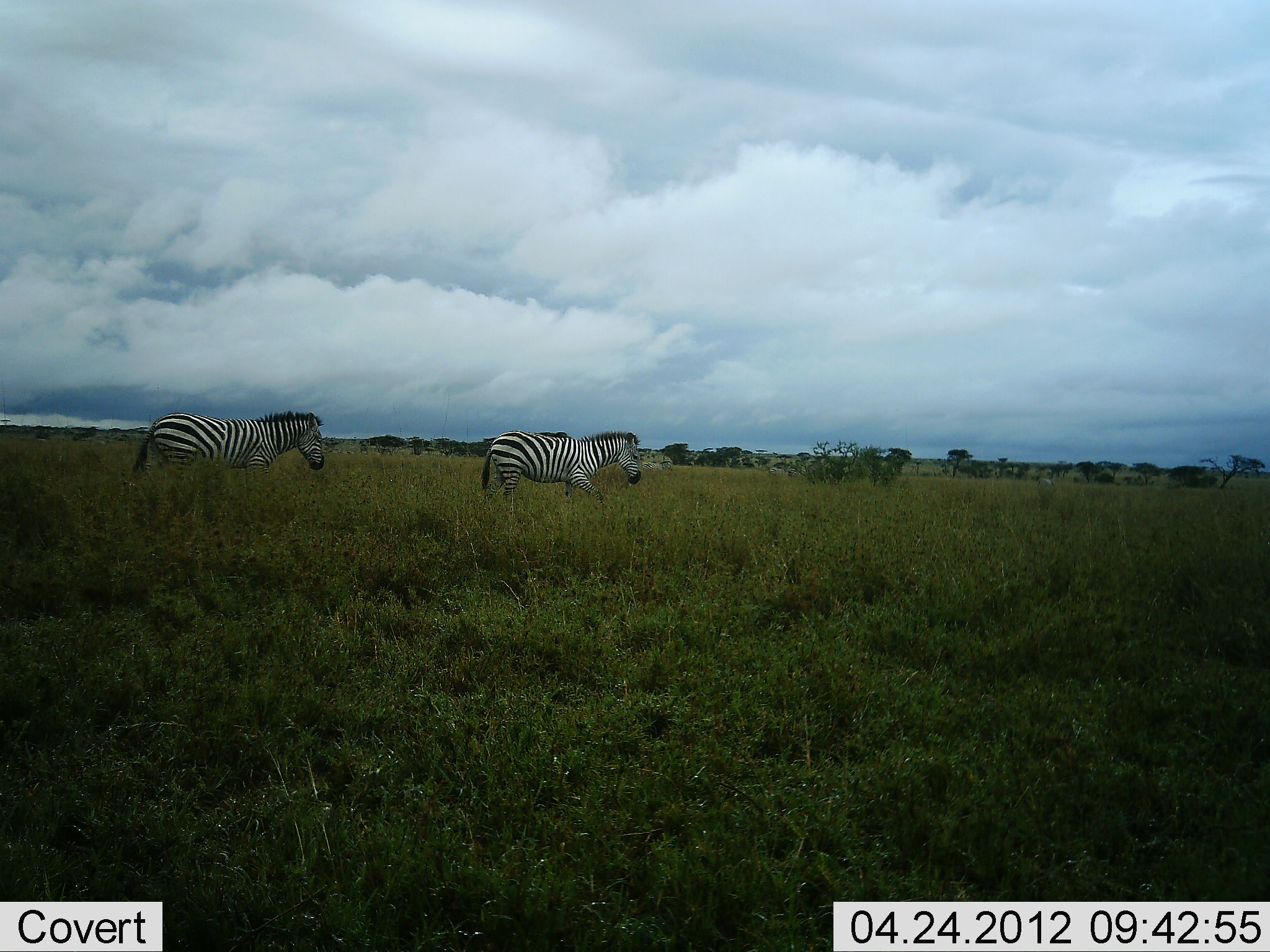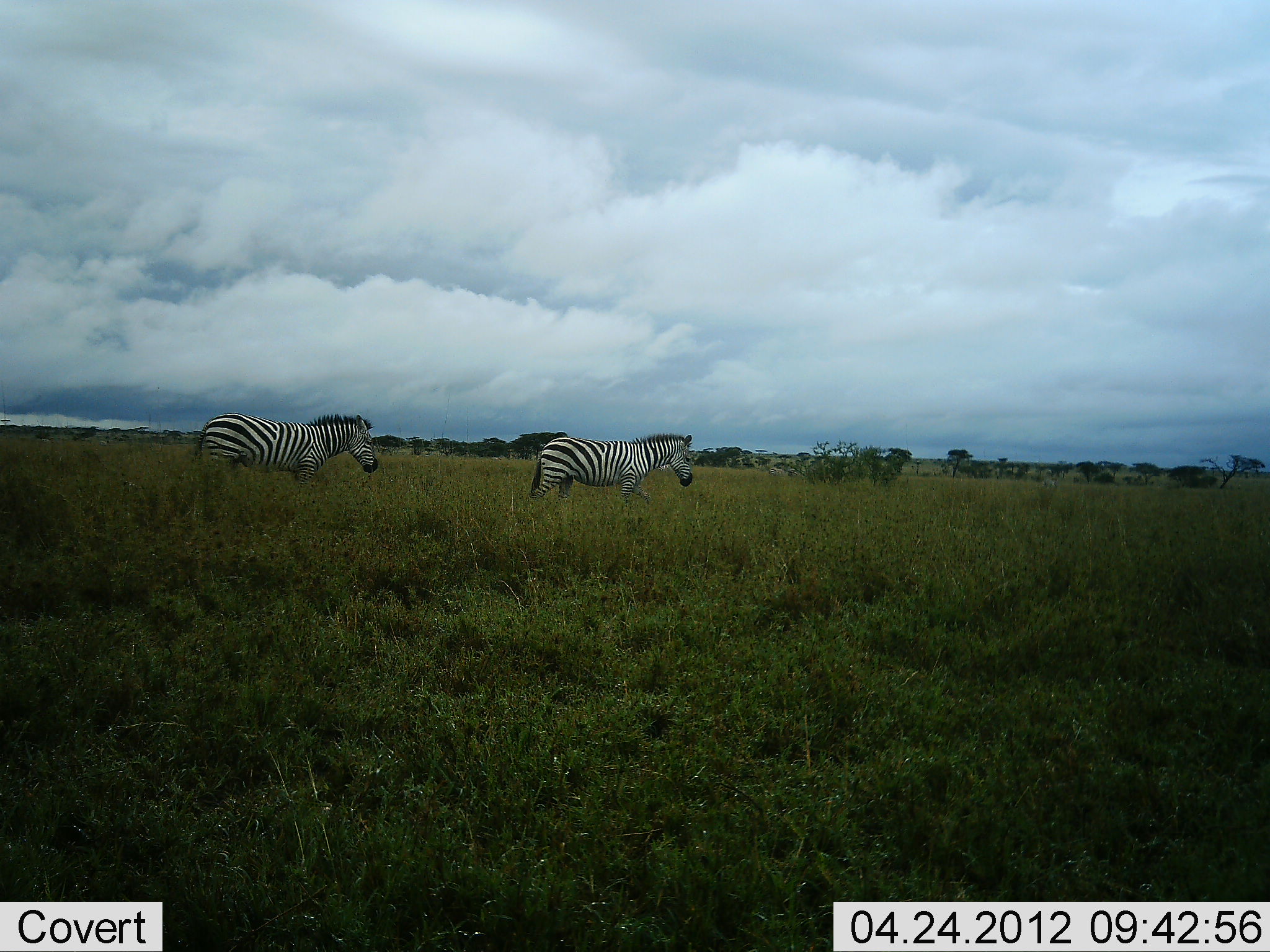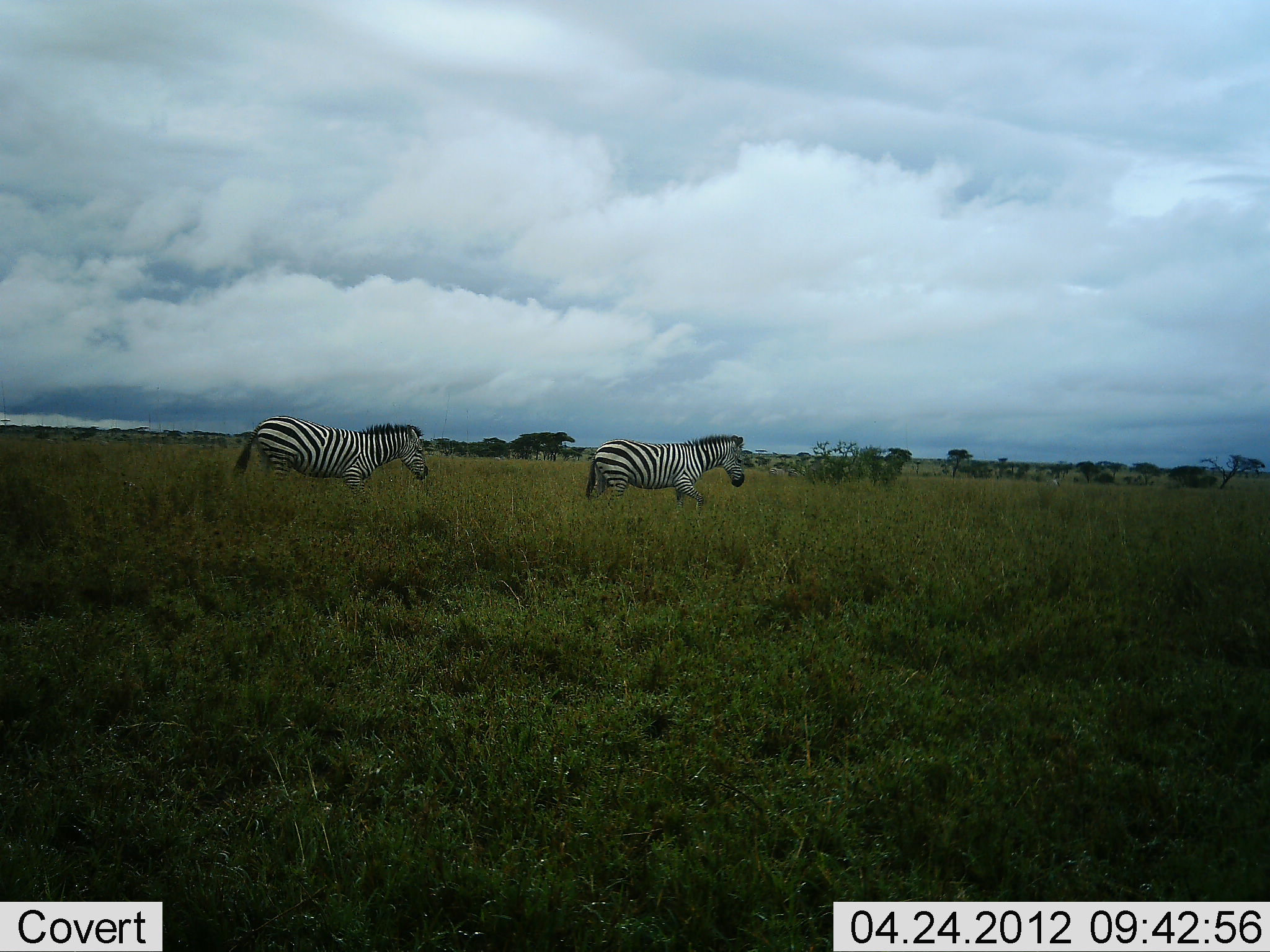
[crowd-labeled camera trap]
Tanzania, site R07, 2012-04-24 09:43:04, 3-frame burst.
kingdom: Animalia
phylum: Chordata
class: Mammalia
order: Perissodactyla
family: Equidae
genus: Equus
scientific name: Equus quagga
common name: plains zebra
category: zebra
Zebra (plains zebra) (Equus quagga), count 2. Behavior (volunteer vote fractions): standing 10%, resting 0%, moving 94%, interacting 0%. Young present (vote fraction): 0%. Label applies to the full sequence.